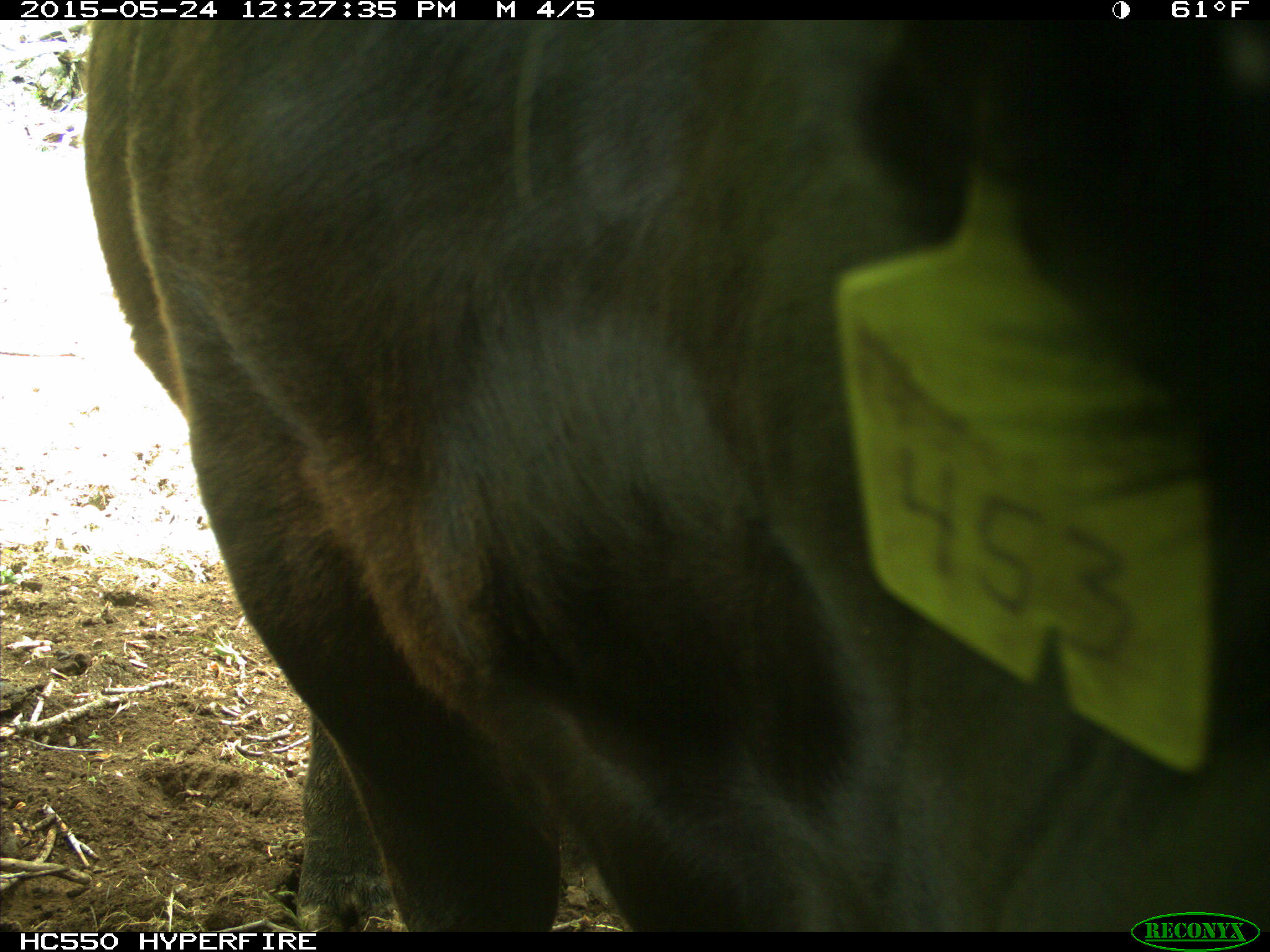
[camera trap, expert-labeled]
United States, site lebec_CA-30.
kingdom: Animalia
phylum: Chordata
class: Mammalia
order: Artiodactyla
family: Bovidae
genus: Bos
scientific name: Bos taurus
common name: domestic cow